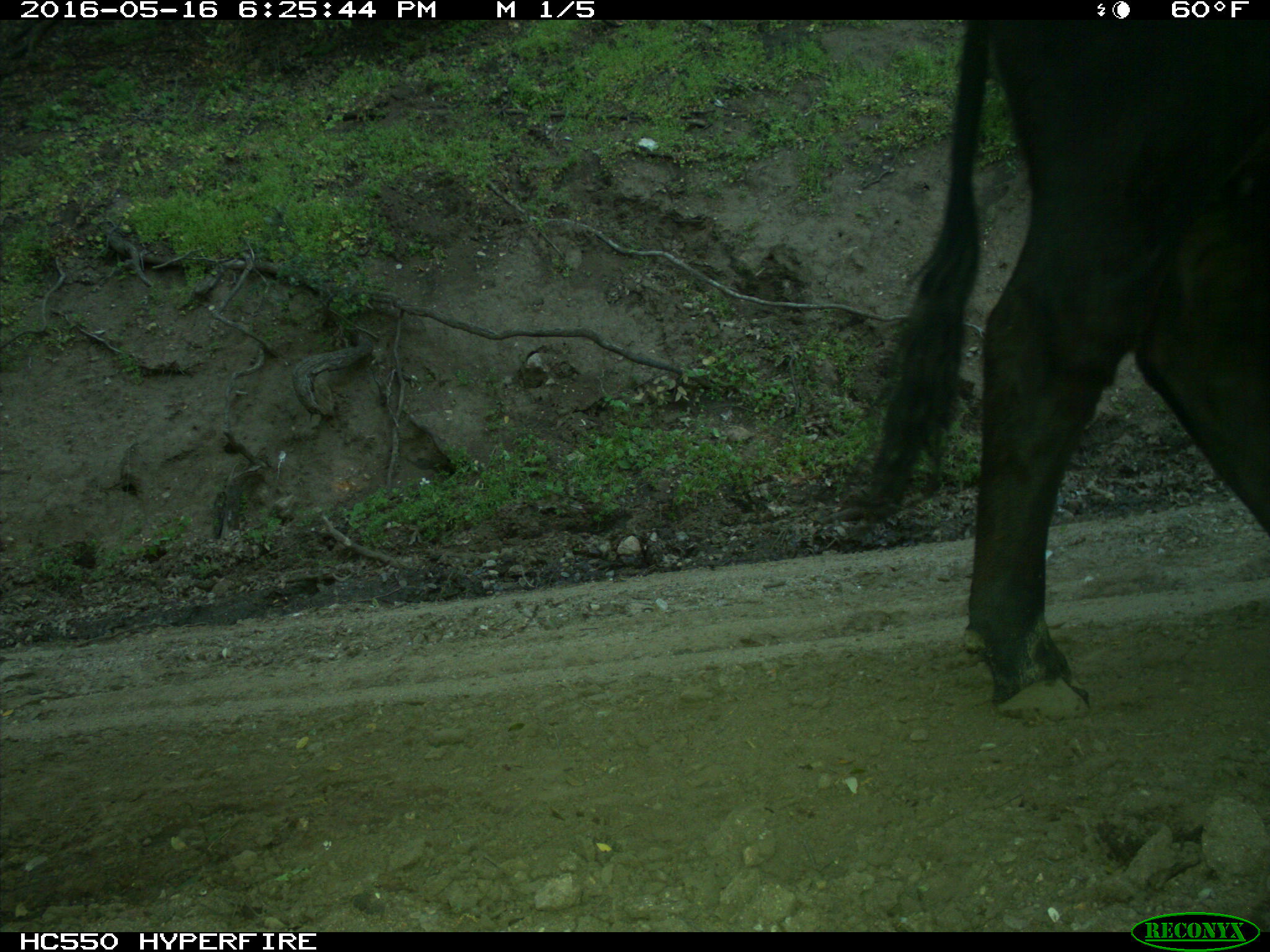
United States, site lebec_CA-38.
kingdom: Animalia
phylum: Chordata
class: Mammalia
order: Artiodactyla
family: Bovidae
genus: Bos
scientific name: Bos taurus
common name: domestic cow